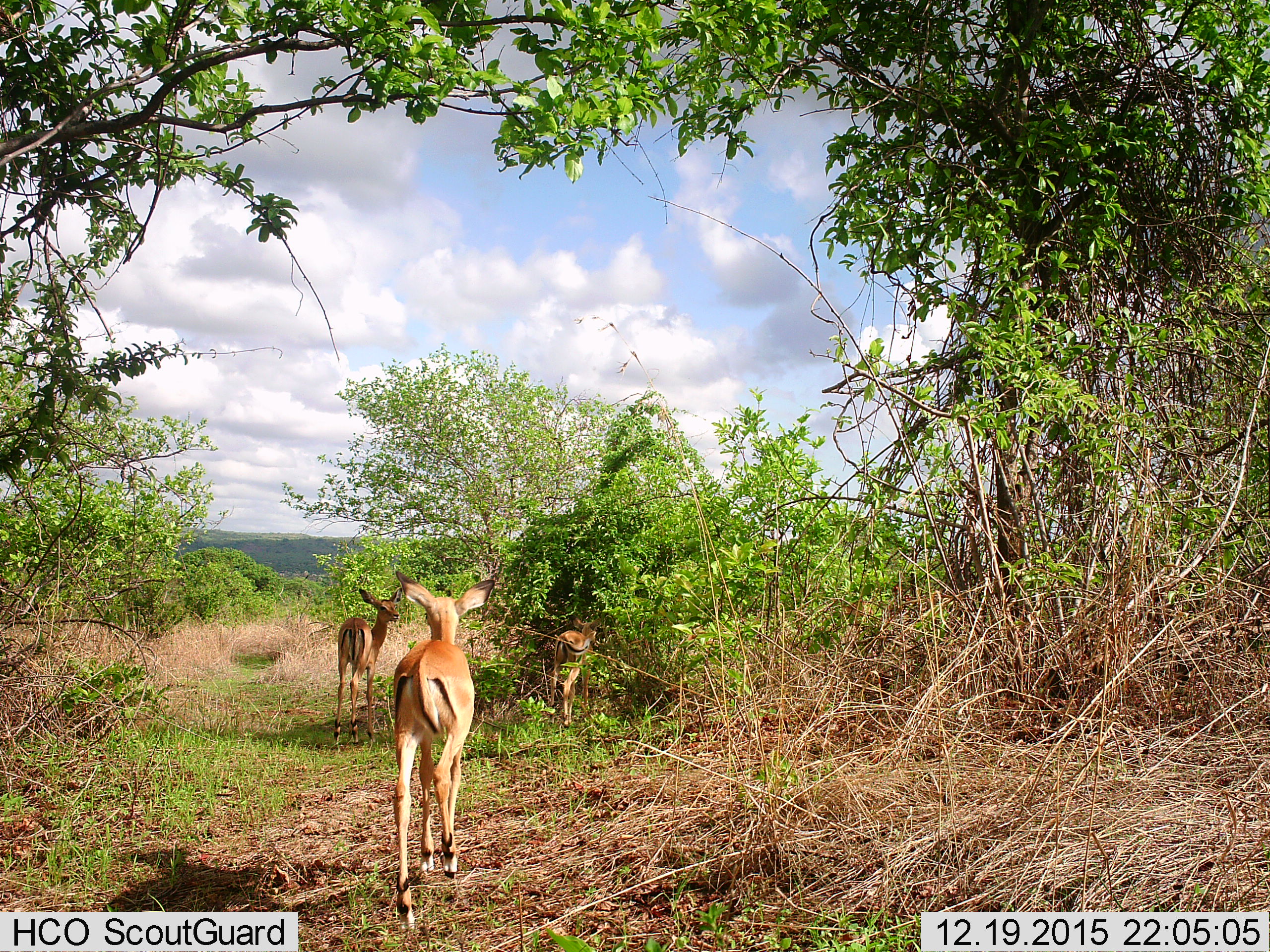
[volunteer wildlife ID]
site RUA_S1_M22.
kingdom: Animalia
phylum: Chordata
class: Mammalia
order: Artiodactyla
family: Bovidae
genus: Aepyceros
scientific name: Aepyceros melampus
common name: impala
Impala (Aepyceros melampus), count 3. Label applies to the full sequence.